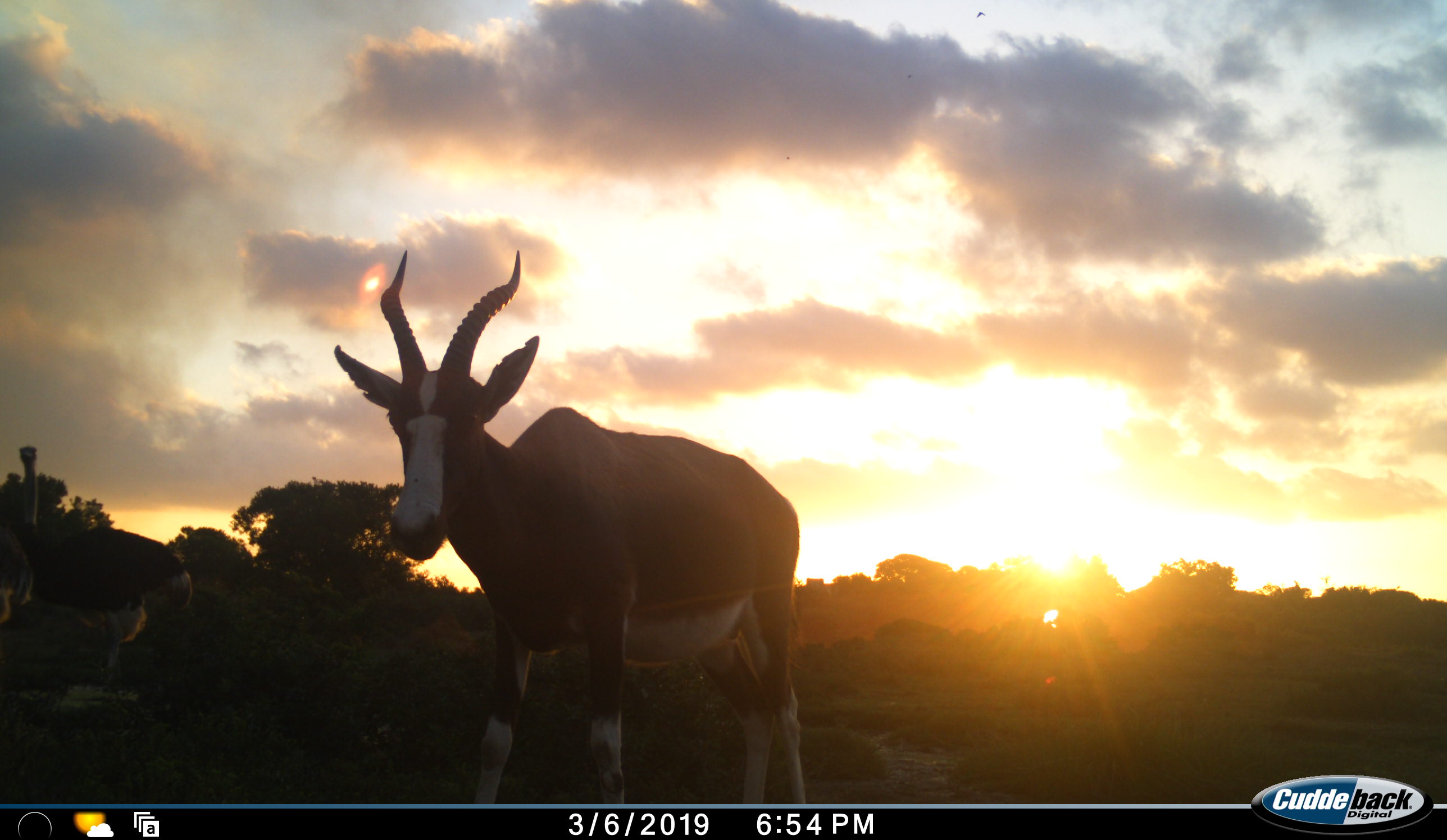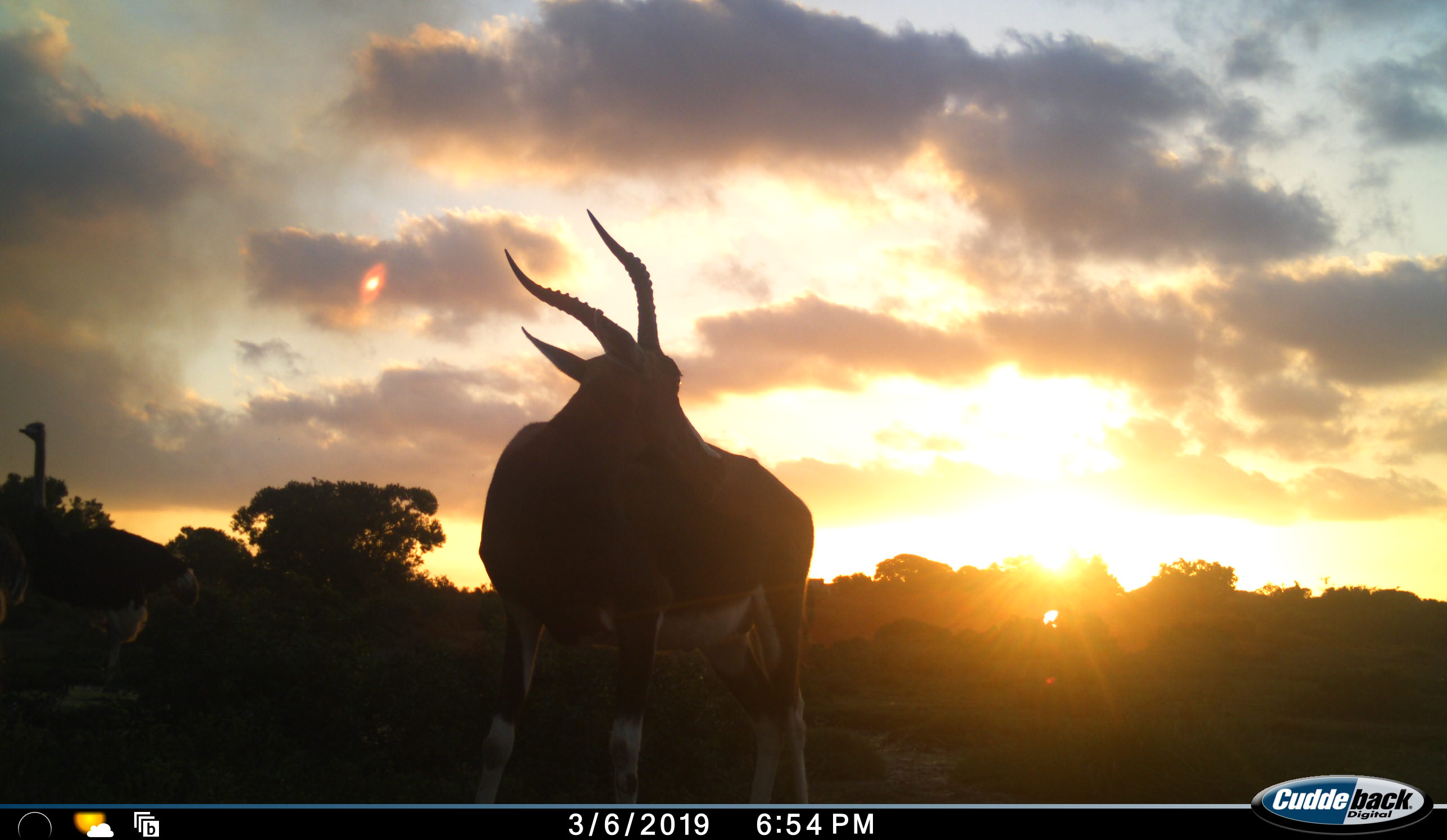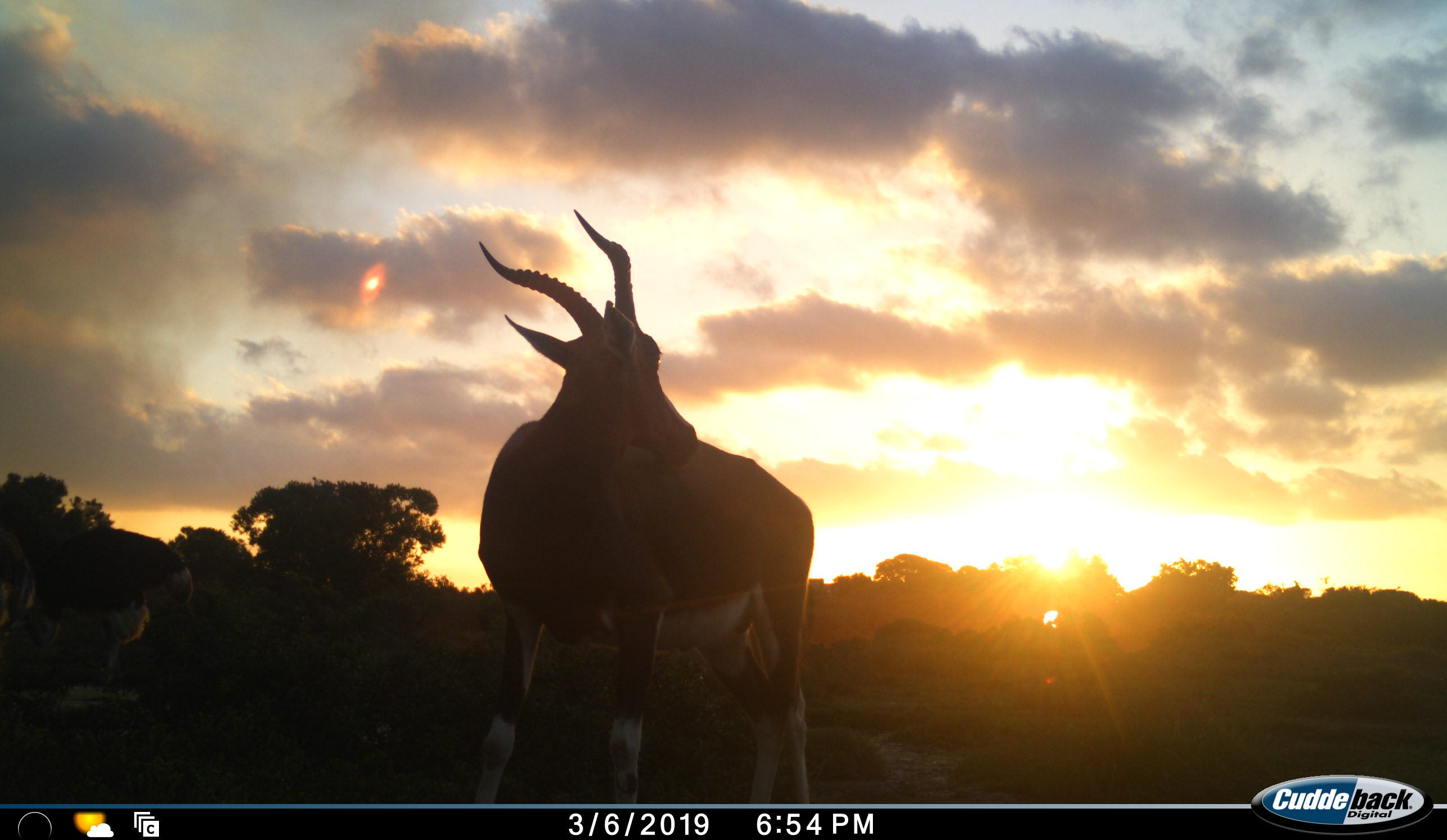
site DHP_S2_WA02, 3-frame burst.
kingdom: Animalia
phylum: Chordata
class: Mammalia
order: Artiodactyla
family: Bovidae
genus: Damaliscus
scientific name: Damaliscus pygargus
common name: bontebok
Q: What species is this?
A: Bontebok (Damaliscus pygargus).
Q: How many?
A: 1.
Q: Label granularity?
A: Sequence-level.